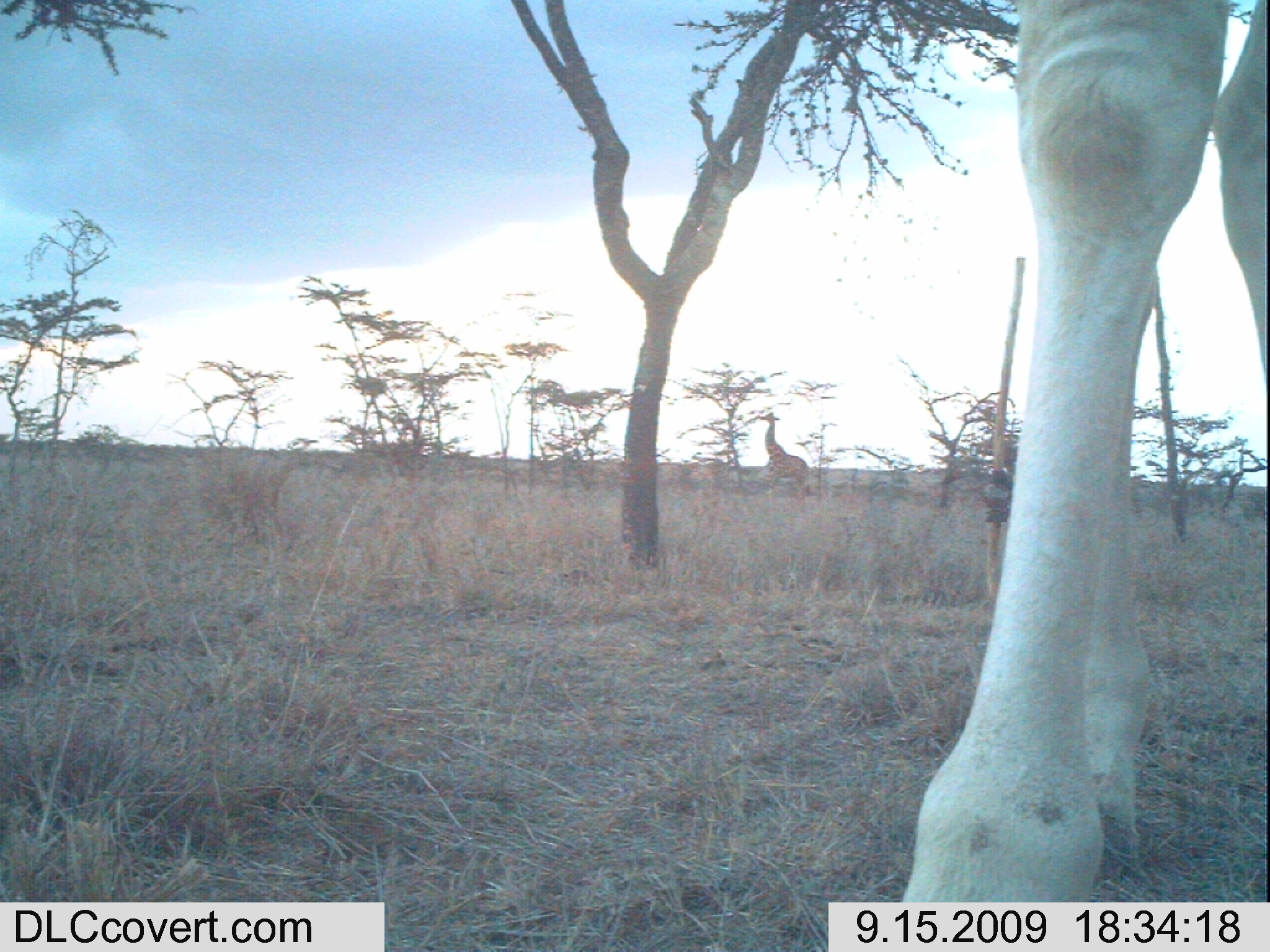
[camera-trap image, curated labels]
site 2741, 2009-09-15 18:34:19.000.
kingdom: Animalia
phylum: Chordata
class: Mammalia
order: Artiodactyla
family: Giraffidae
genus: Giraffa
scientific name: Giraffa camelopardalis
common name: giraffe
Giraffa camelopardalis (giraffe), count 2.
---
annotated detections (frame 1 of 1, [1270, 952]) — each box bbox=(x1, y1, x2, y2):
giraffa camelopardalis: bbox=(894, 0, 1270, 950); bbox=(758, 410, 809, 495)